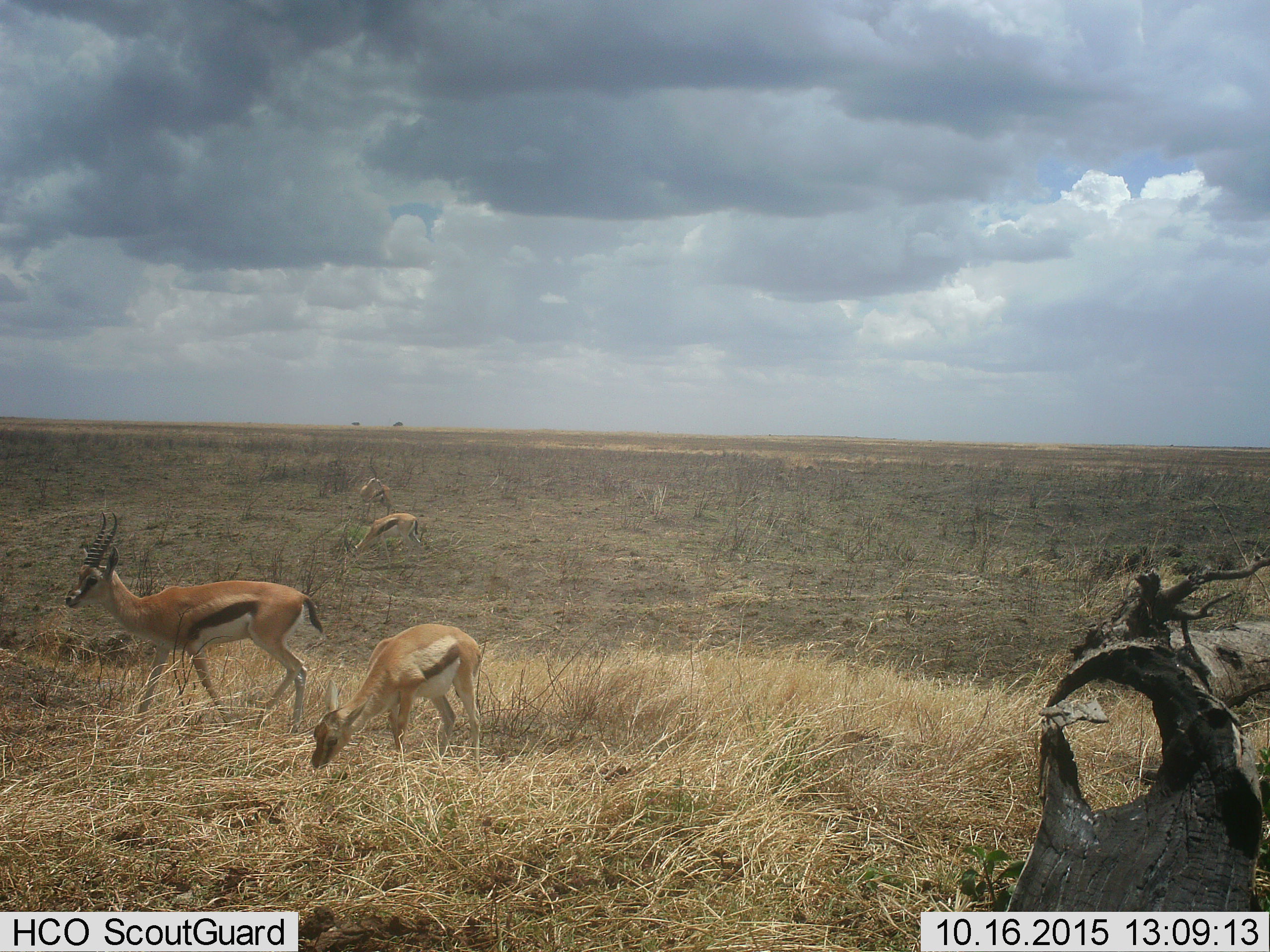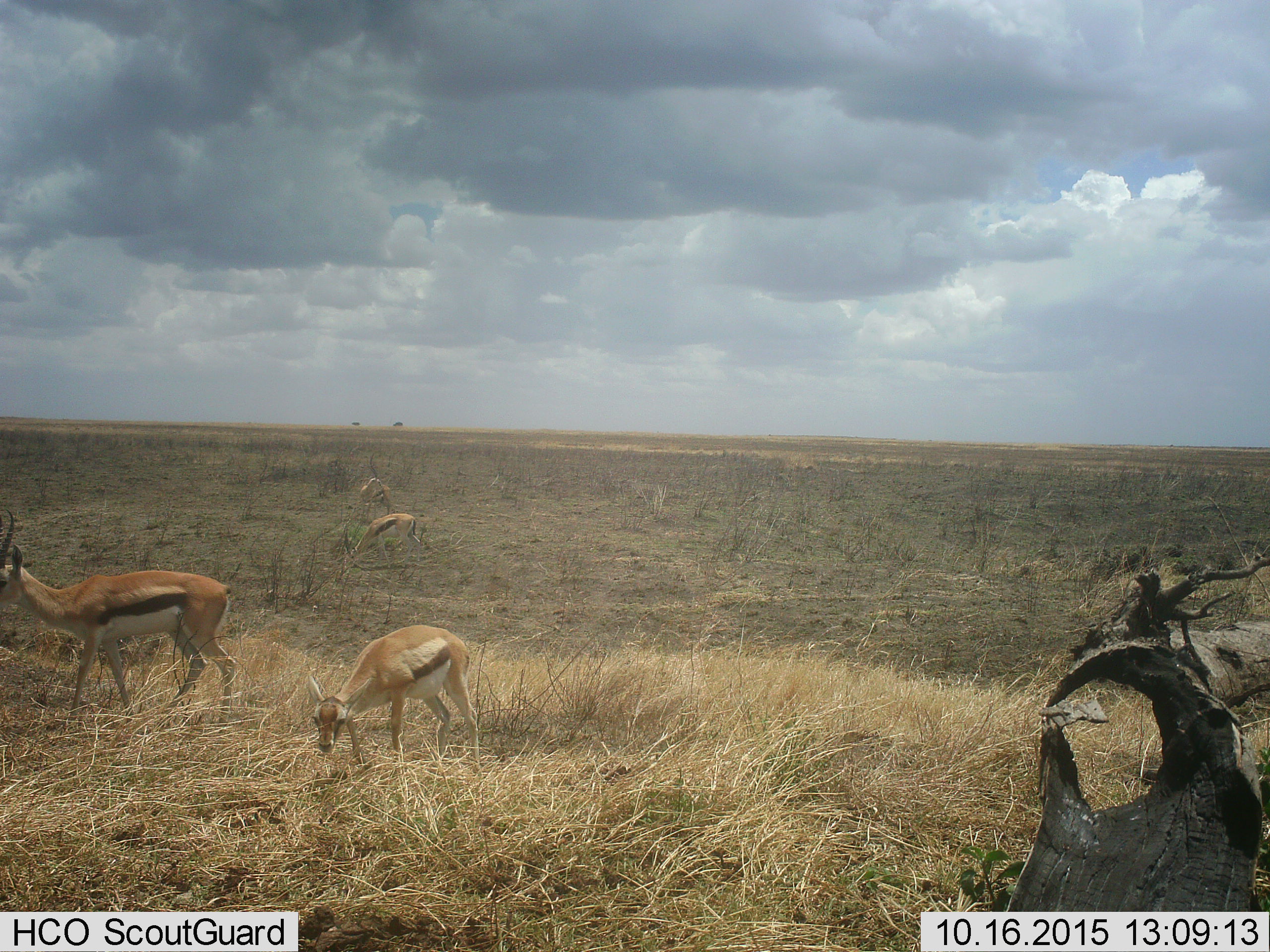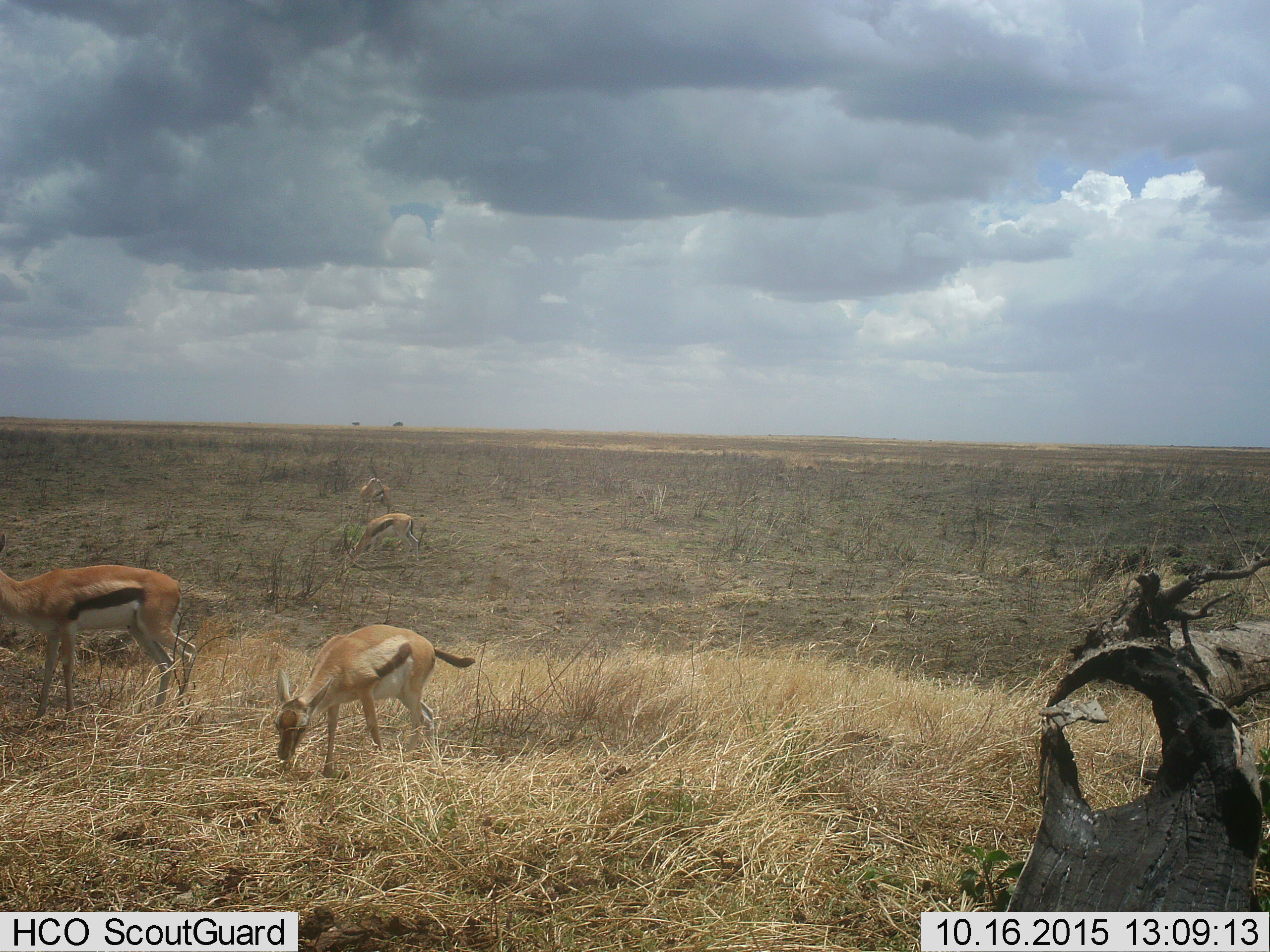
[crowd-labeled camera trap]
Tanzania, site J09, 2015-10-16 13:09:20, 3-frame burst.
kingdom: Animalia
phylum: Chordata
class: Mammalia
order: Artiodactyla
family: Bovidae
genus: Eudorcas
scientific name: Eudorcas thomsonii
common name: thomson's gazelle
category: gazellethomsons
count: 4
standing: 50%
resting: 0%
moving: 60%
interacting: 0%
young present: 30%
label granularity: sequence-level